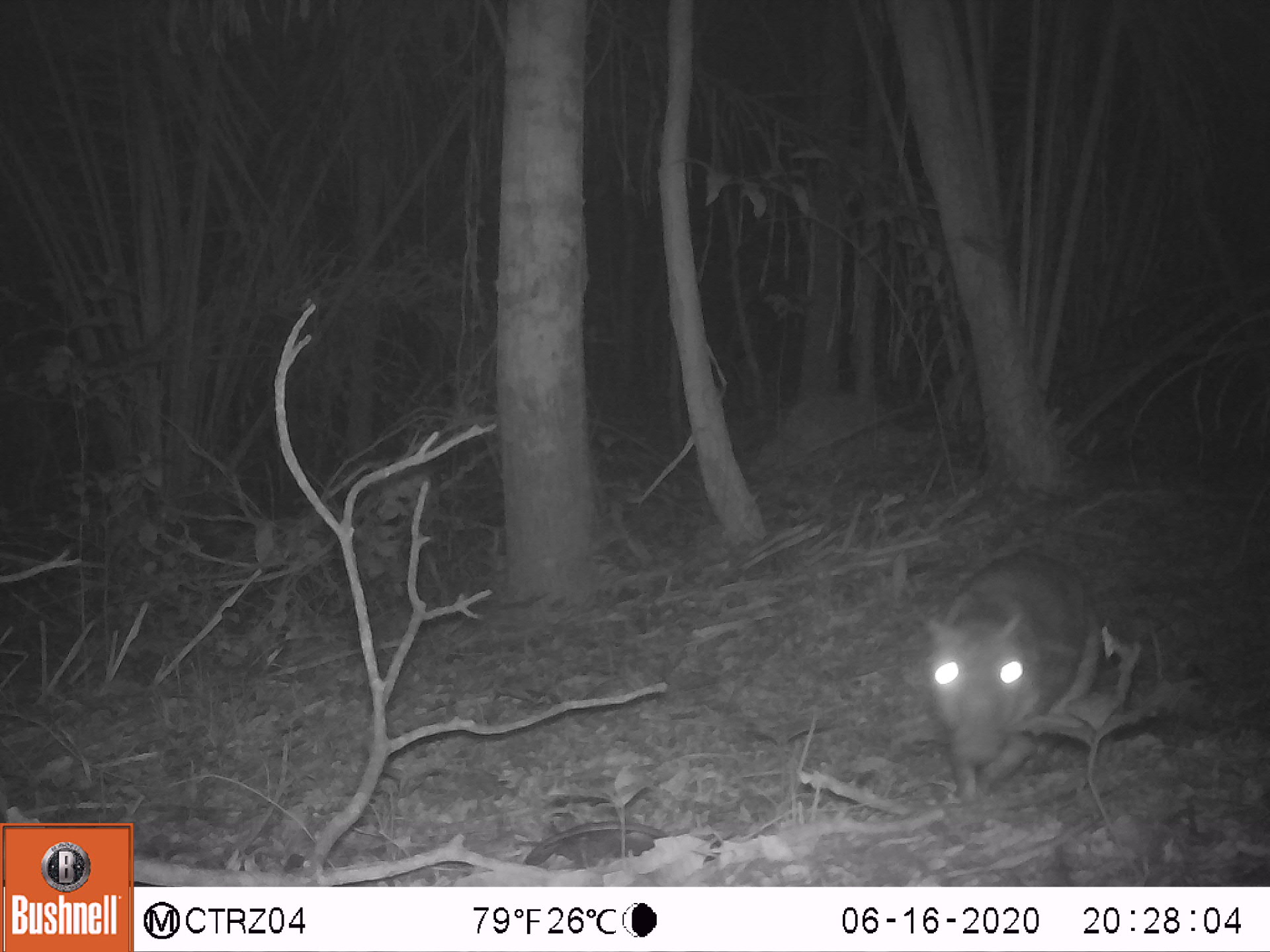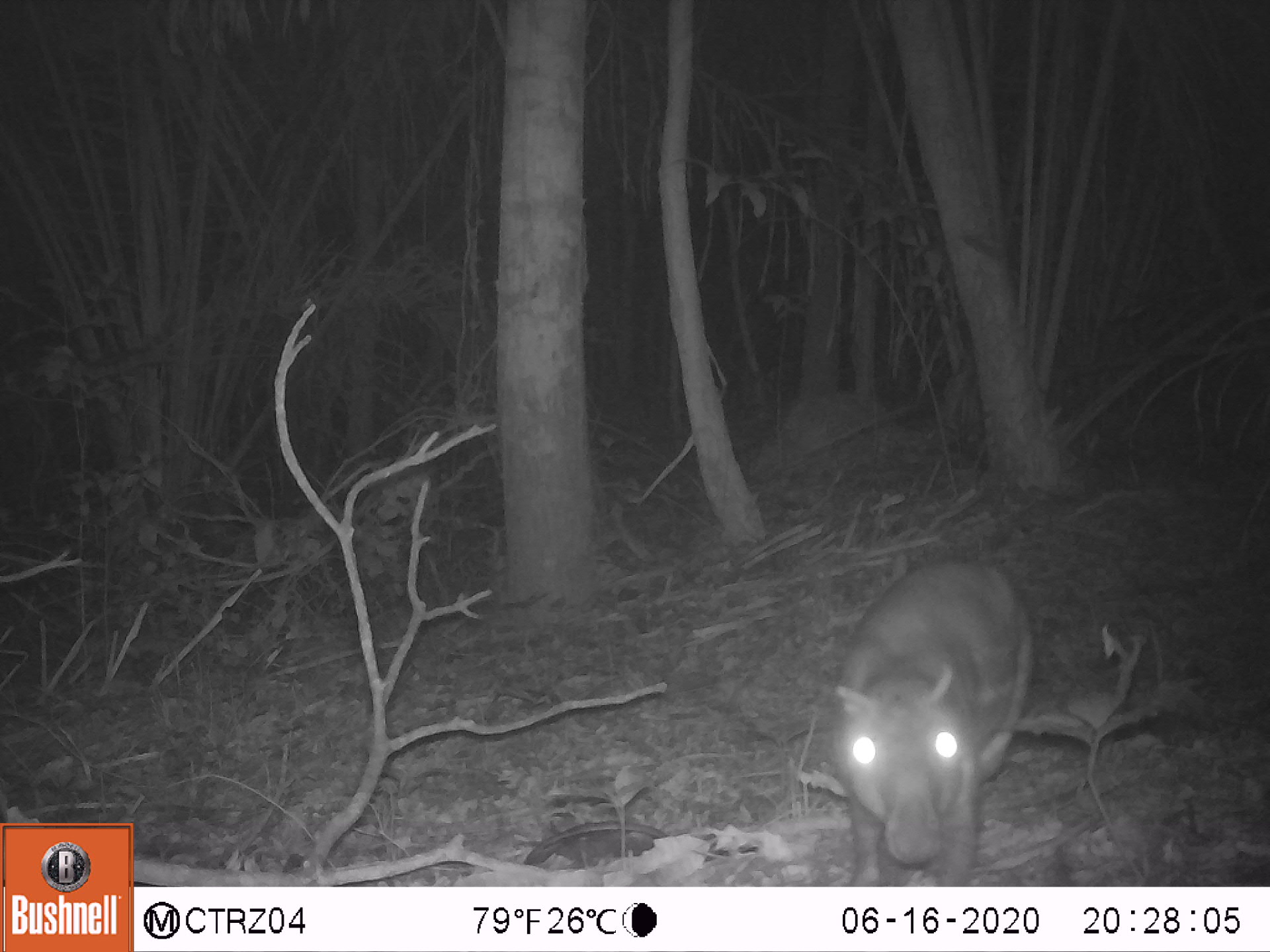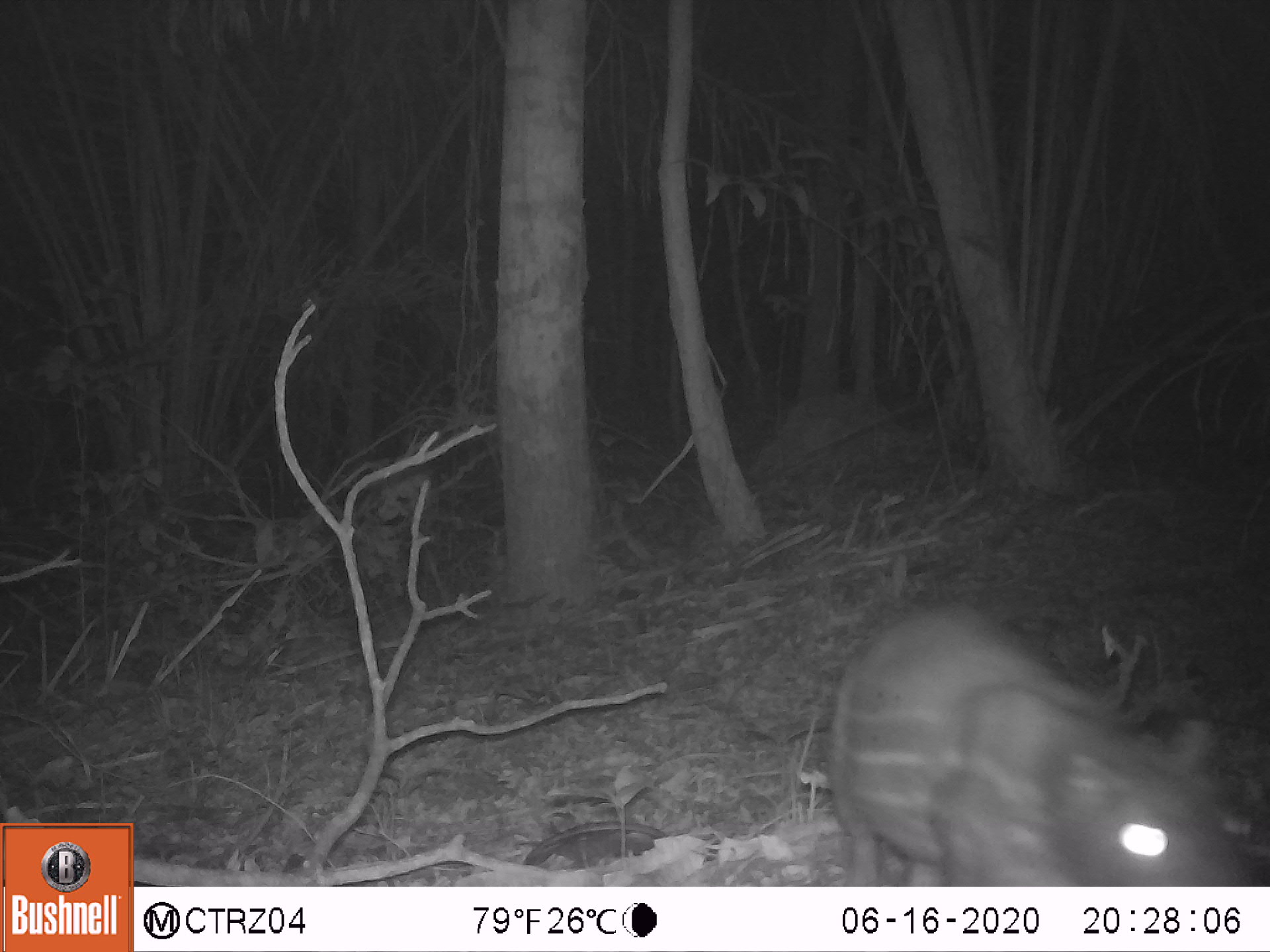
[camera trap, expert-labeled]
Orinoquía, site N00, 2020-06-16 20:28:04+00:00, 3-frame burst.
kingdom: Animalia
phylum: Chordata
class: Mammalia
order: Rodentia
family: Cuniculidae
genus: Cuniculus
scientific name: Cuniculus paca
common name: spotted paca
Spotted paca (Cuniculus paca).